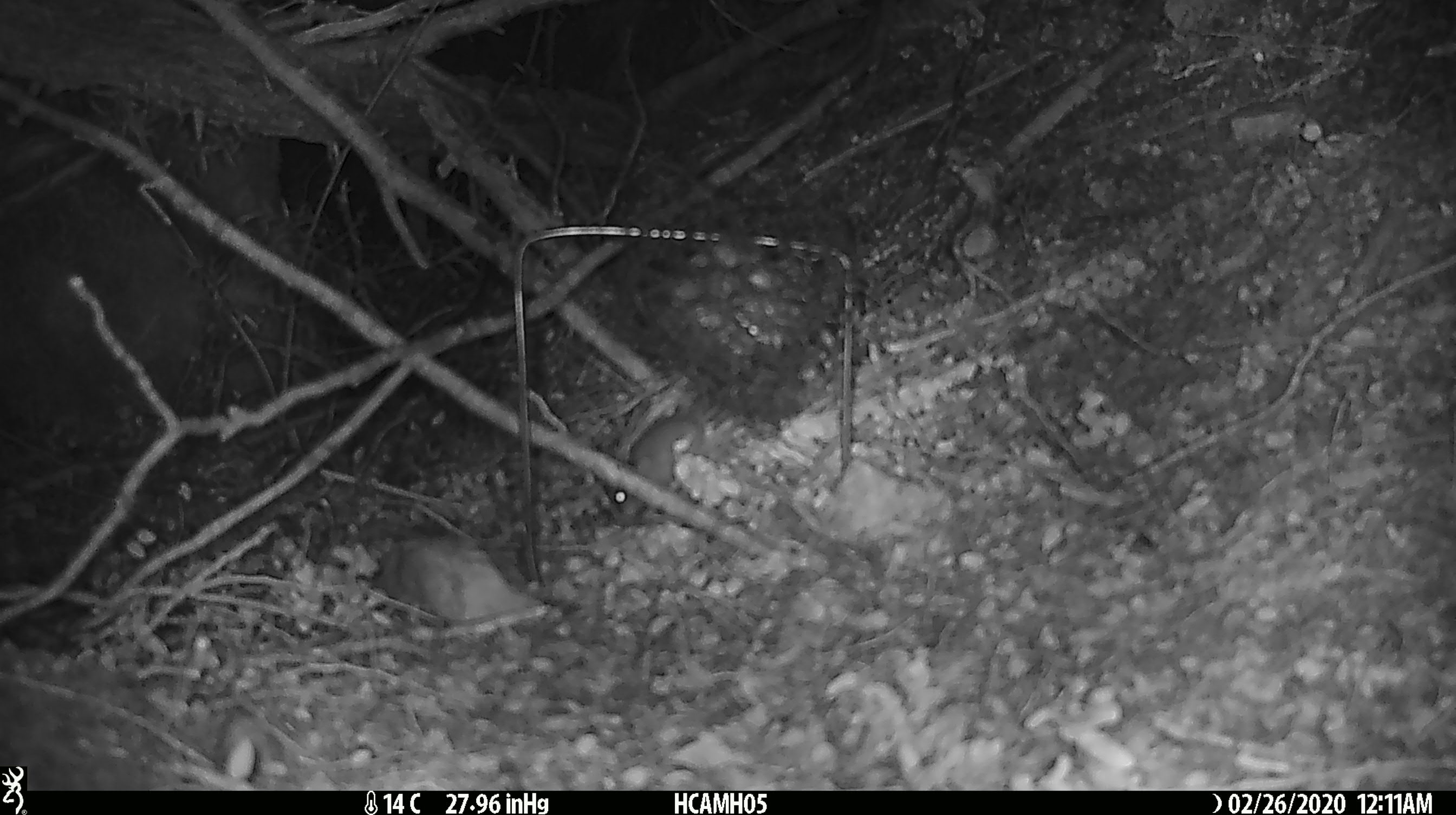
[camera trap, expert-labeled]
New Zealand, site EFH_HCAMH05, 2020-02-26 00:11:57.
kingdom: Animalia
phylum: Chordata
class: Mammalia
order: Rodentia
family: Muridae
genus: Mus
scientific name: Mus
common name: mouse